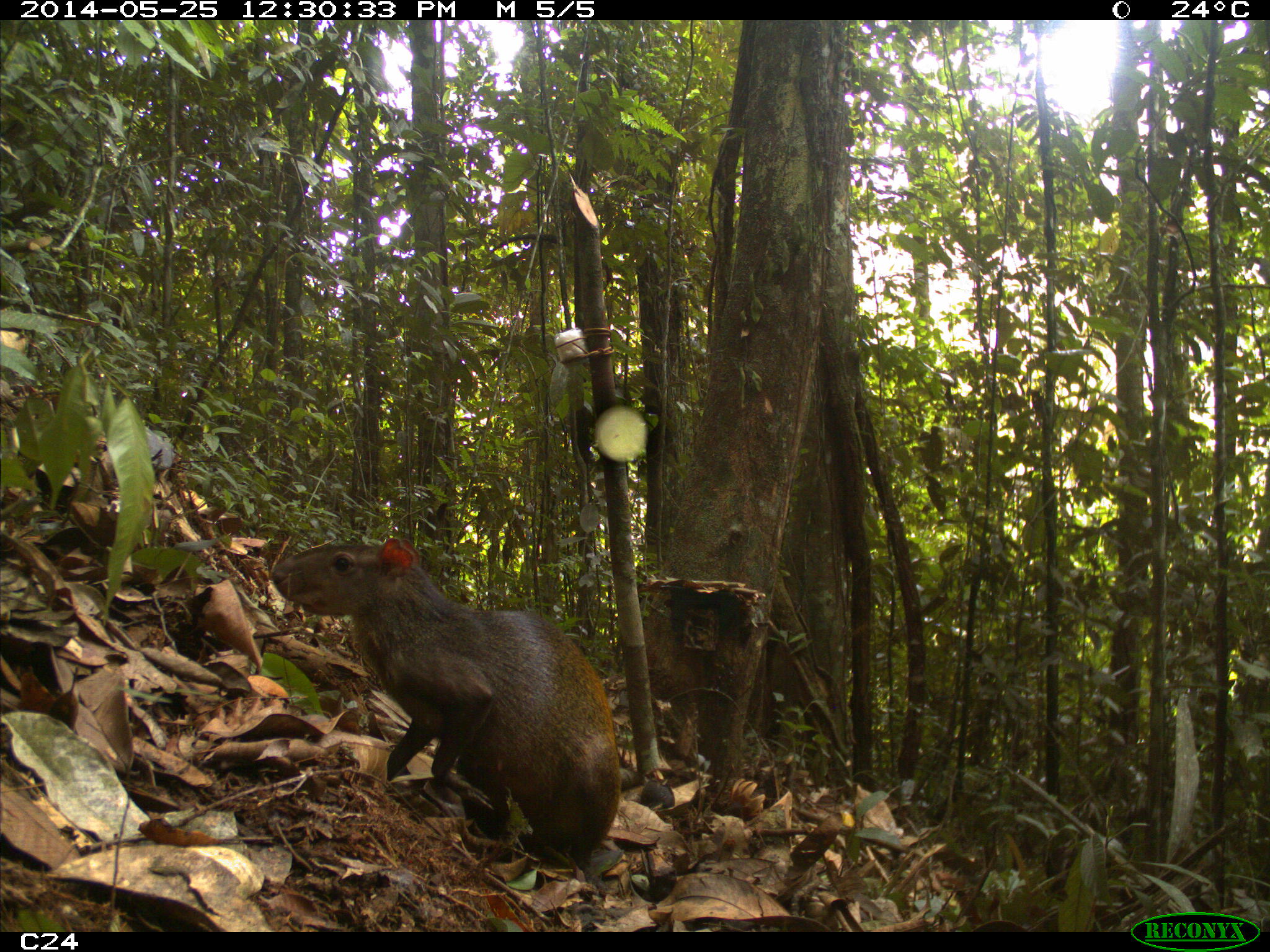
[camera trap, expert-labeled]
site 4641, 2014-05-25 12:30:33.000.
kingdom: Animalia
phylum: Chordata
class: Mammalia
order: Rodentia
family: Dasyproctidae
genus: Dasyprocta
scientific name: Dasyprocta leporina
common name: red-rumped agouti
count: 3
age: adult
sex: female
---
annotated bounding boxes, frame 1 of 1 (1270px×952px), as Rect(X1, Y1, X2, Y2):
dasyprocta leporina: Rect(267, 532, 622, 866)